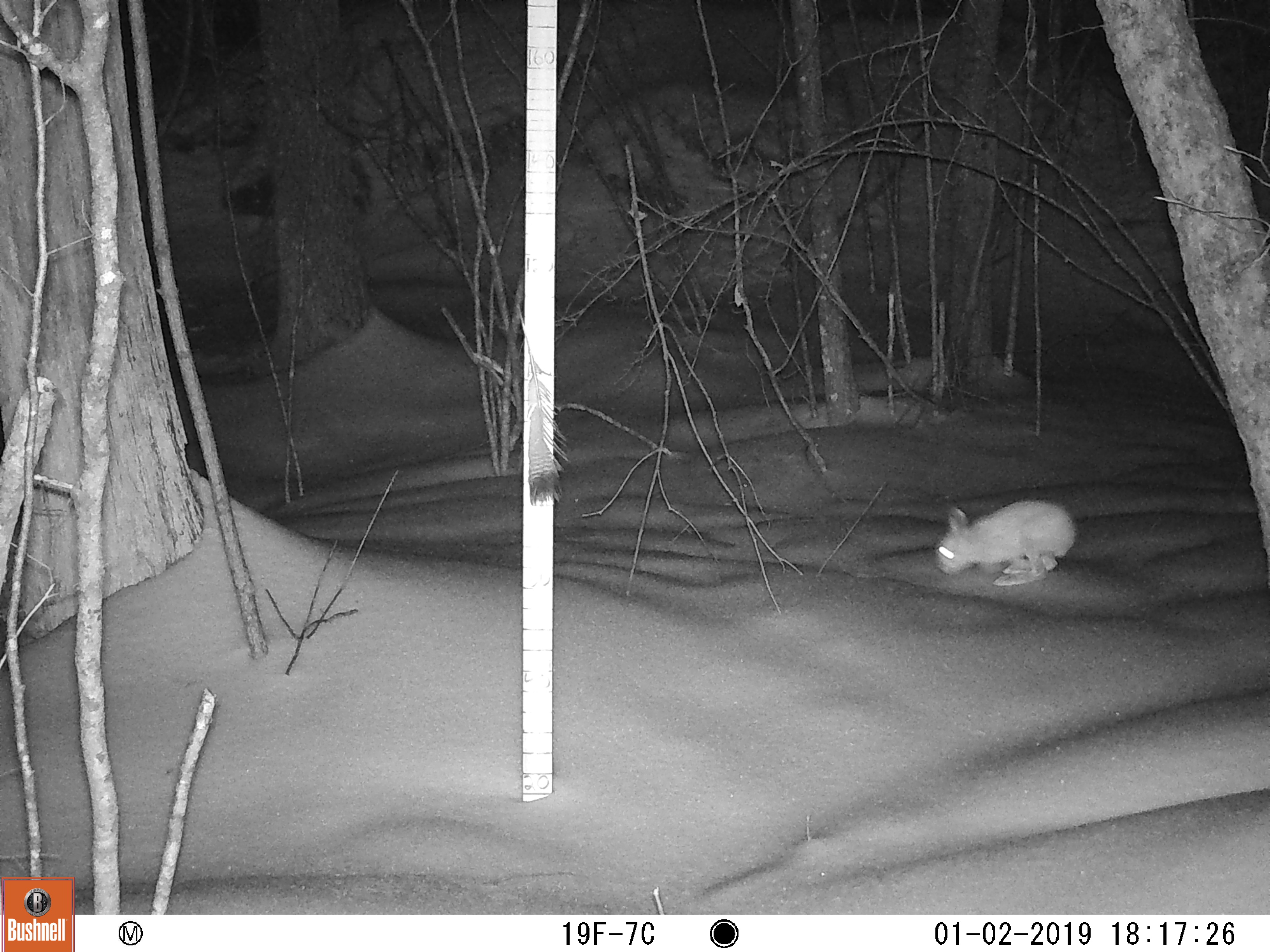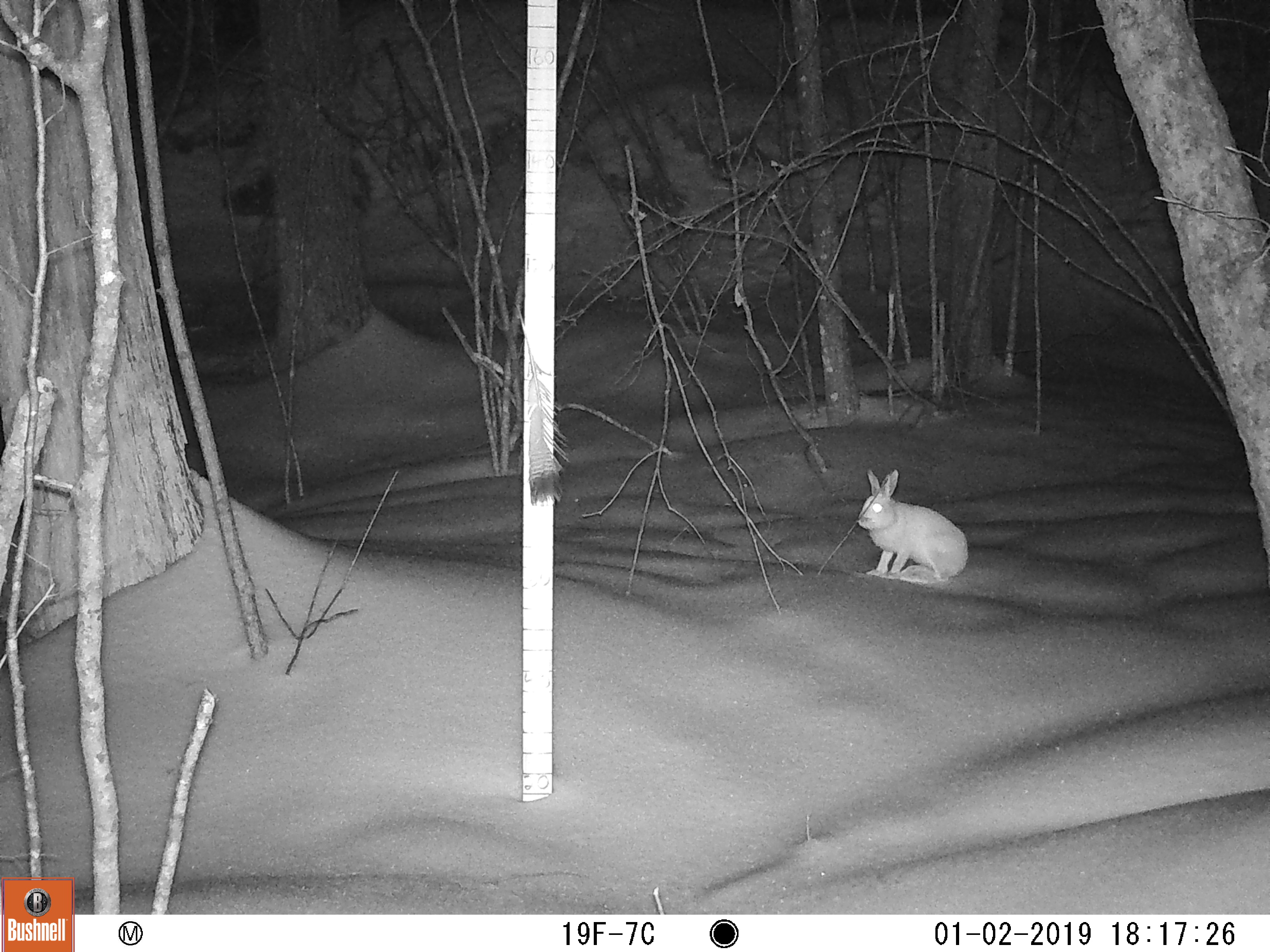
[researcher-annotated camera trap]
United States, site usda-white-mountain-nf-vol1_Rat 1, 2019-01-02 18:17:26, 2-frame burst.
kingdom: Animalia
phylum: Chordata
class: Mammalia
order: Lagomorpha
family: Leporidae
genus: Lepus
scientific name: Lepus americanus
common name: snowshoe hare